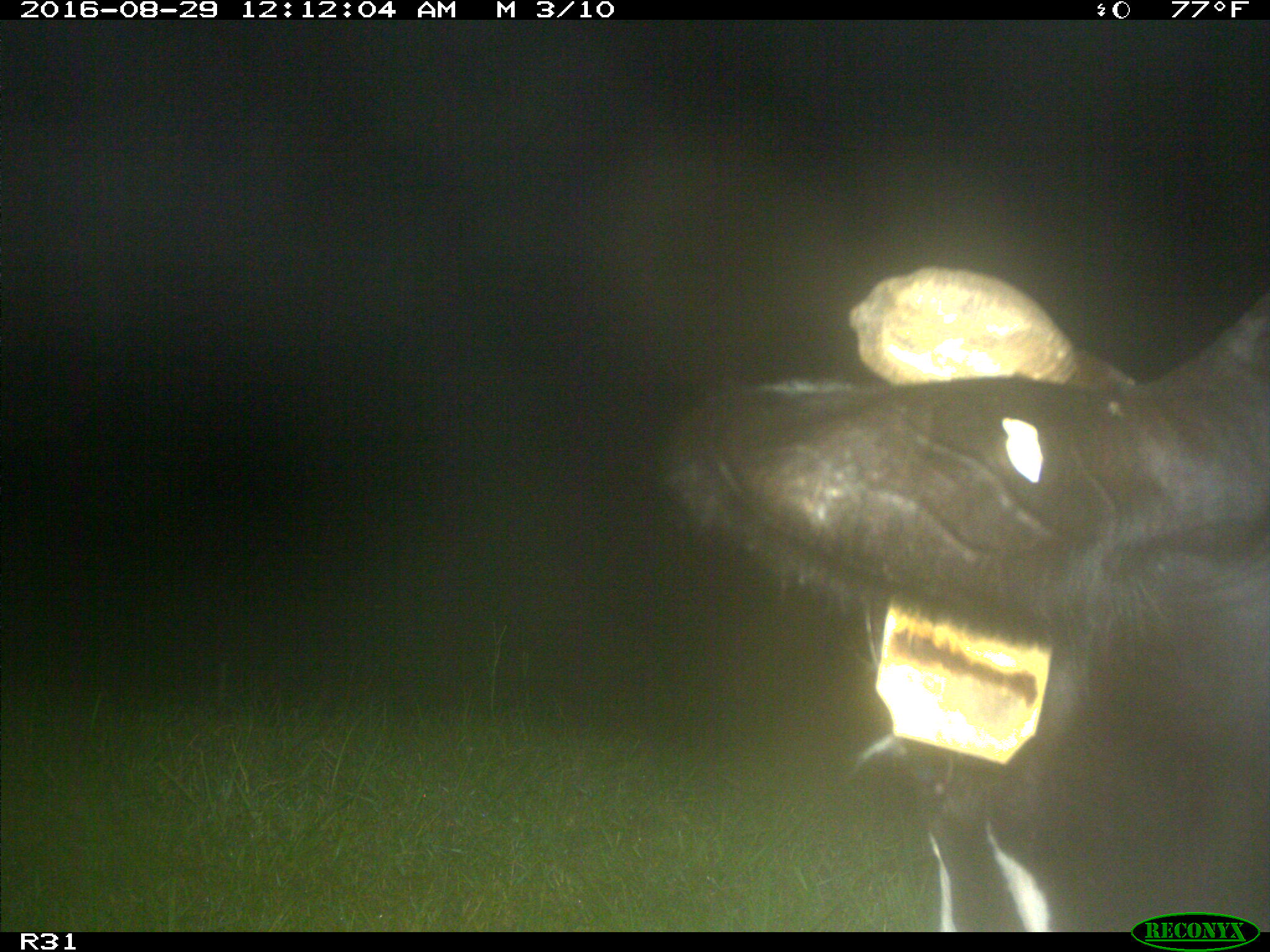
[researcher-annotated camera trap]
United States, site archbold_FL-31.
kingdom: Animalia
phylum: Chordata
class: Mammalia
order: Artiodactyla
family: Bovidae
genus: Bos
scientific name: Bos taurus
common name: domestic cow